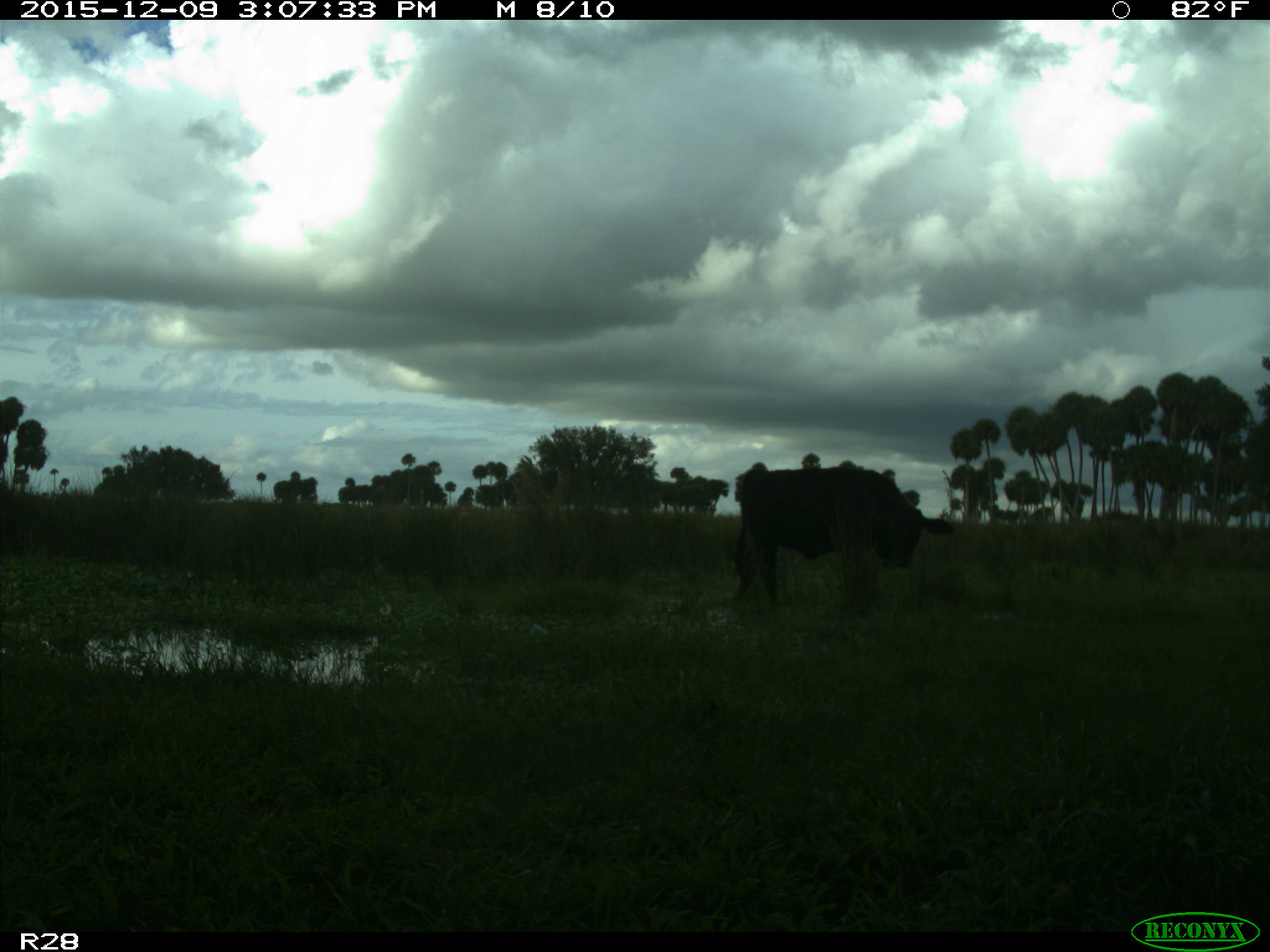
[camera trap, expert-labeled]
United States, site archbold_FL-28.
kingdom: Animalia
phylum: Chordata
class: Mammalia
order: Artiodactyla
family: Bovidae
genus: Bos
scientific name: Bos taurus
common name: domestic cow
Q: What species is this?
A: Bos taurus (domestic cow).